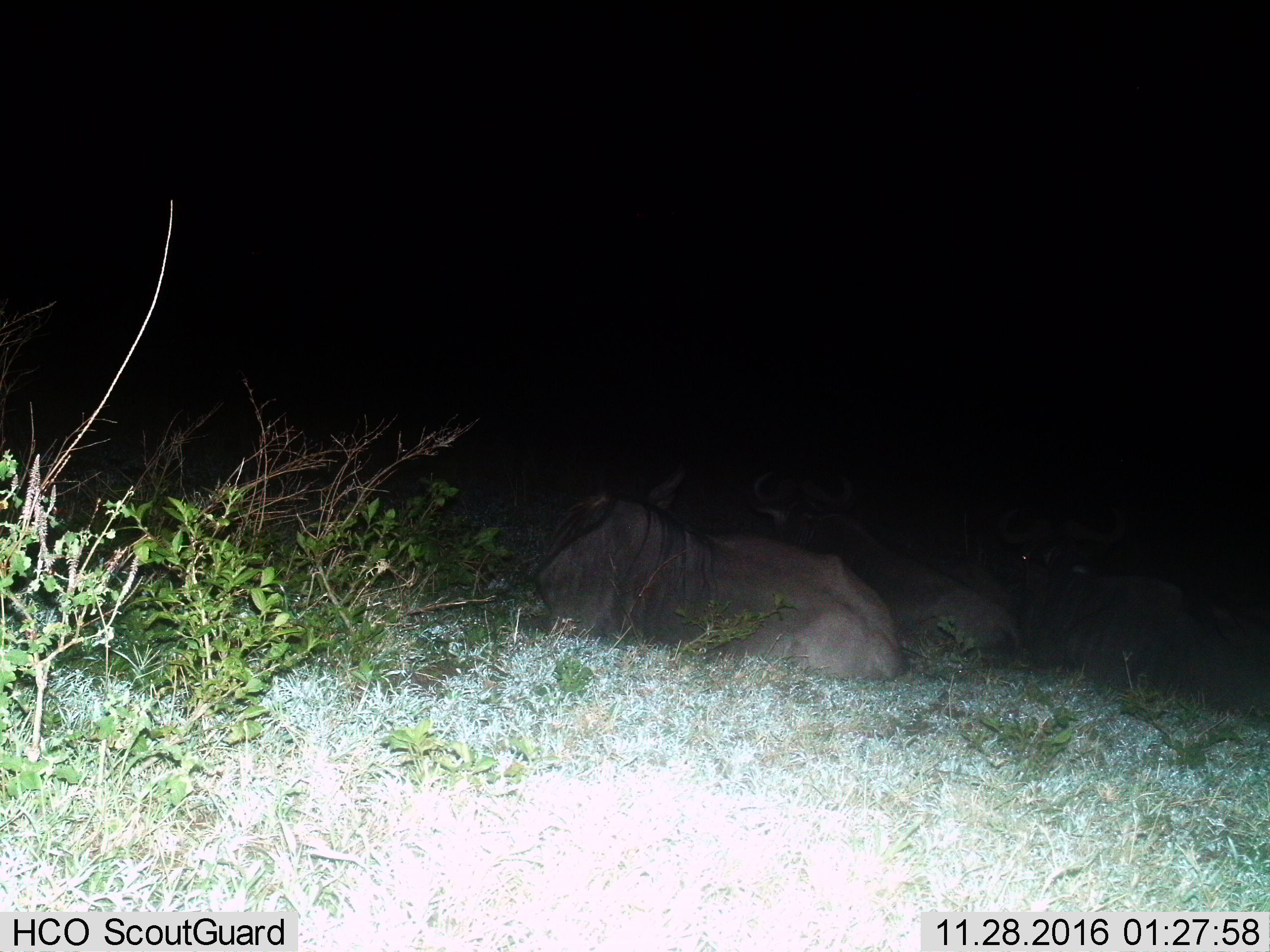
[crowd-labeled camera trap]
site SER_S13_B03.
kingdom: Animalia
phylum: Chordata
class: Mammalia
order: Artiodactyla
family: Bovidae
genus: Connochaetes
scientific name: Connochaetes taurinus taurinus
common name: blue wildebeest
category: wildebeestblue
Wildebeestblue (blue wildebeest) (Connochaetes taurinus taurinus), count 2. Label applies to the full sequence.